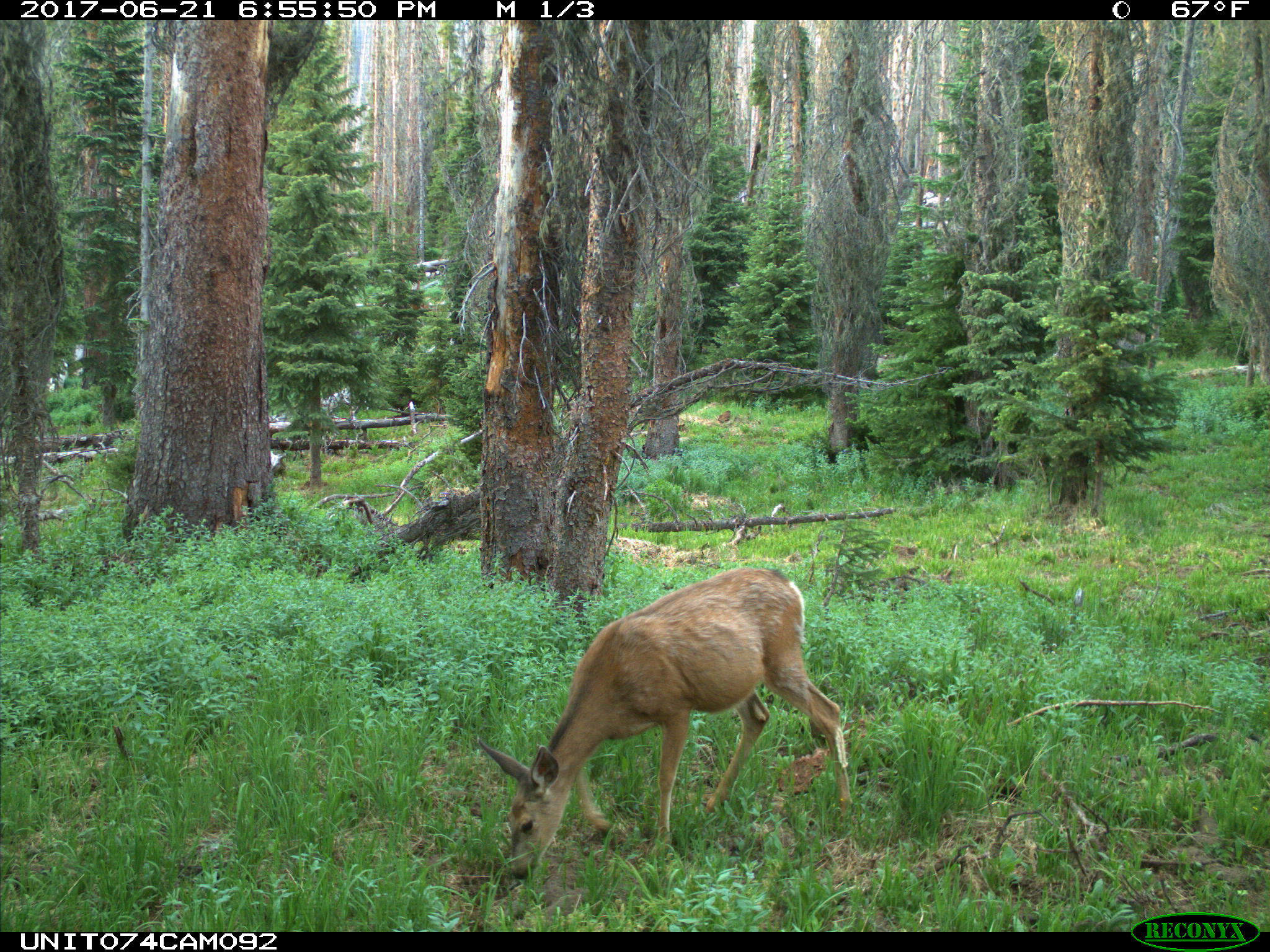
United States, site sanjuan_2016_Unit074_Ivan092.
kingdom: Animalia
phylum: Chordata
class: Mammalia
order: Artiodactyla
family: Cervidae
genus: Odocoileus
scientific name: Odocoileus hemionus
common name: mule deer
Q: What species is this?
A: Odocoileus hemionus (mule deer).